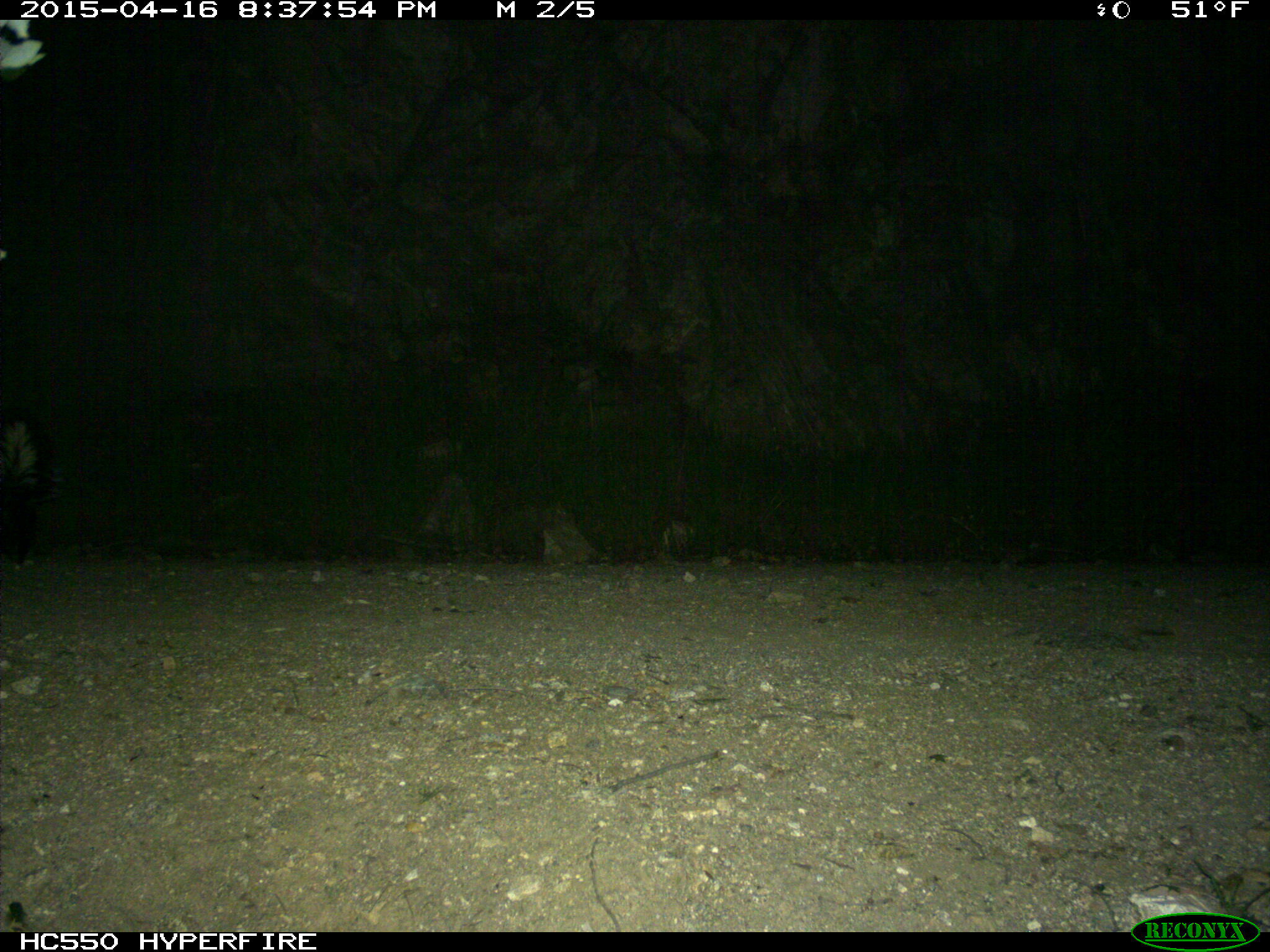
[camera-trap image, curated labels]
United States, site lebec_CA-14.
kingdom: Animalia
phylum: Chordata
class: Mammalia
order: Carnivora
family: Mephitidae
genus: Mephitis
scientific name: Mephitis mephitis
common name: striped skunk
Mephitis mephitis (striped skunk).